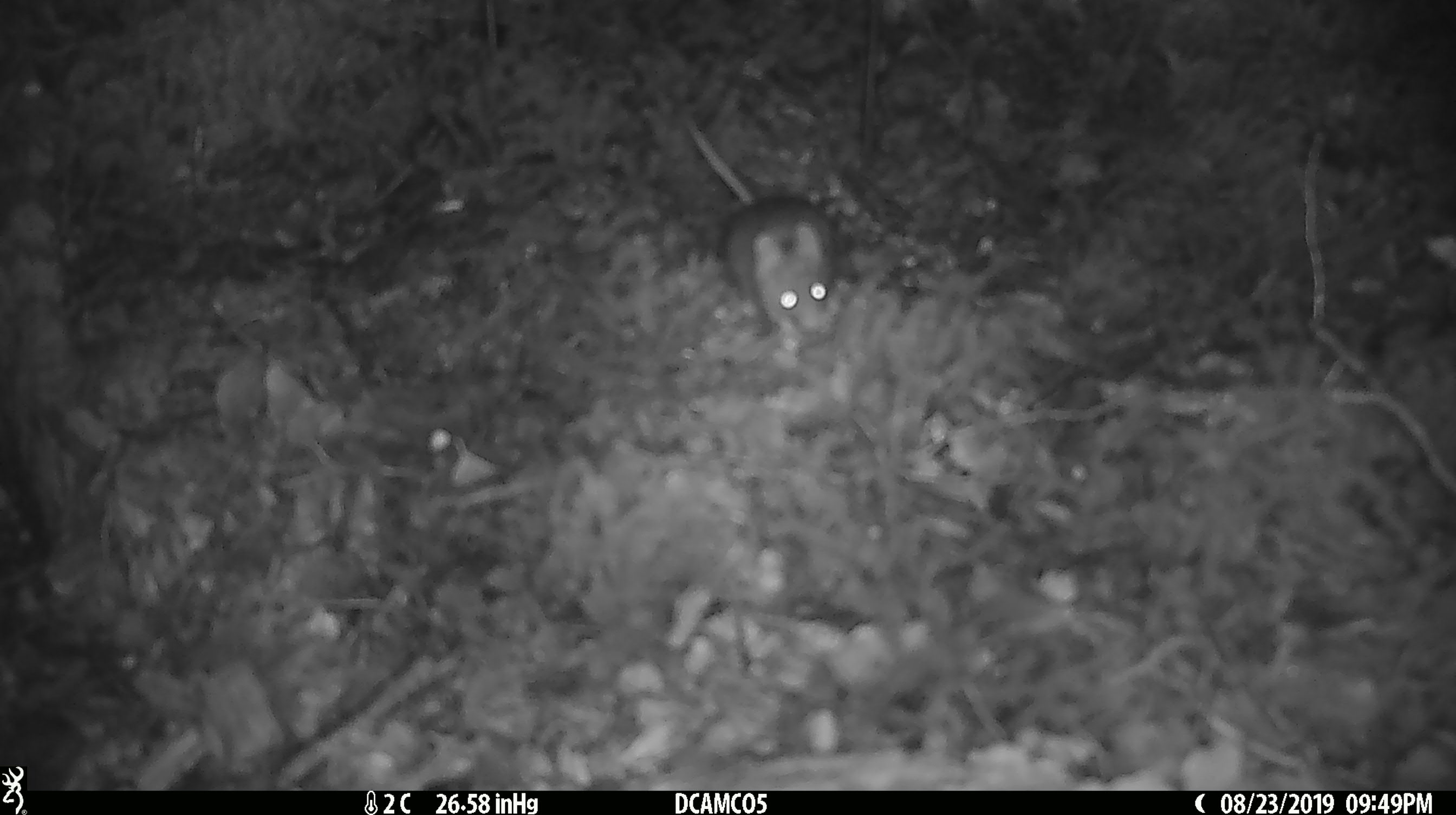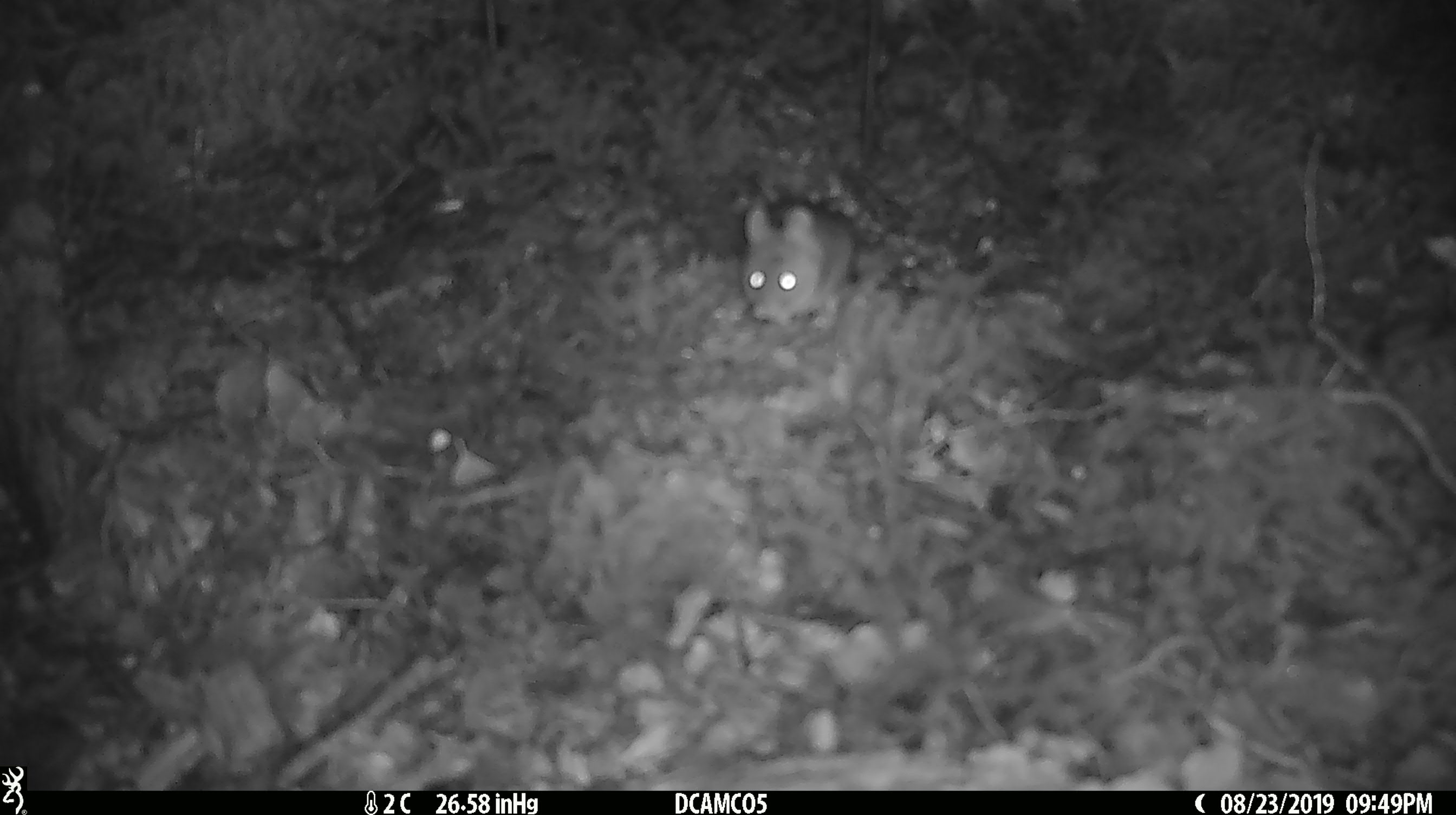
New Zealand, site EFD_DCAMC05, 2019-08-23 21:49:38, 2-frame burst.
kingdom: Animalia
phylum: Chordata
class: Mammalia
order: Rodentia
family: Muridae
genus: Mus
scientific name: Mus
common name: mouse